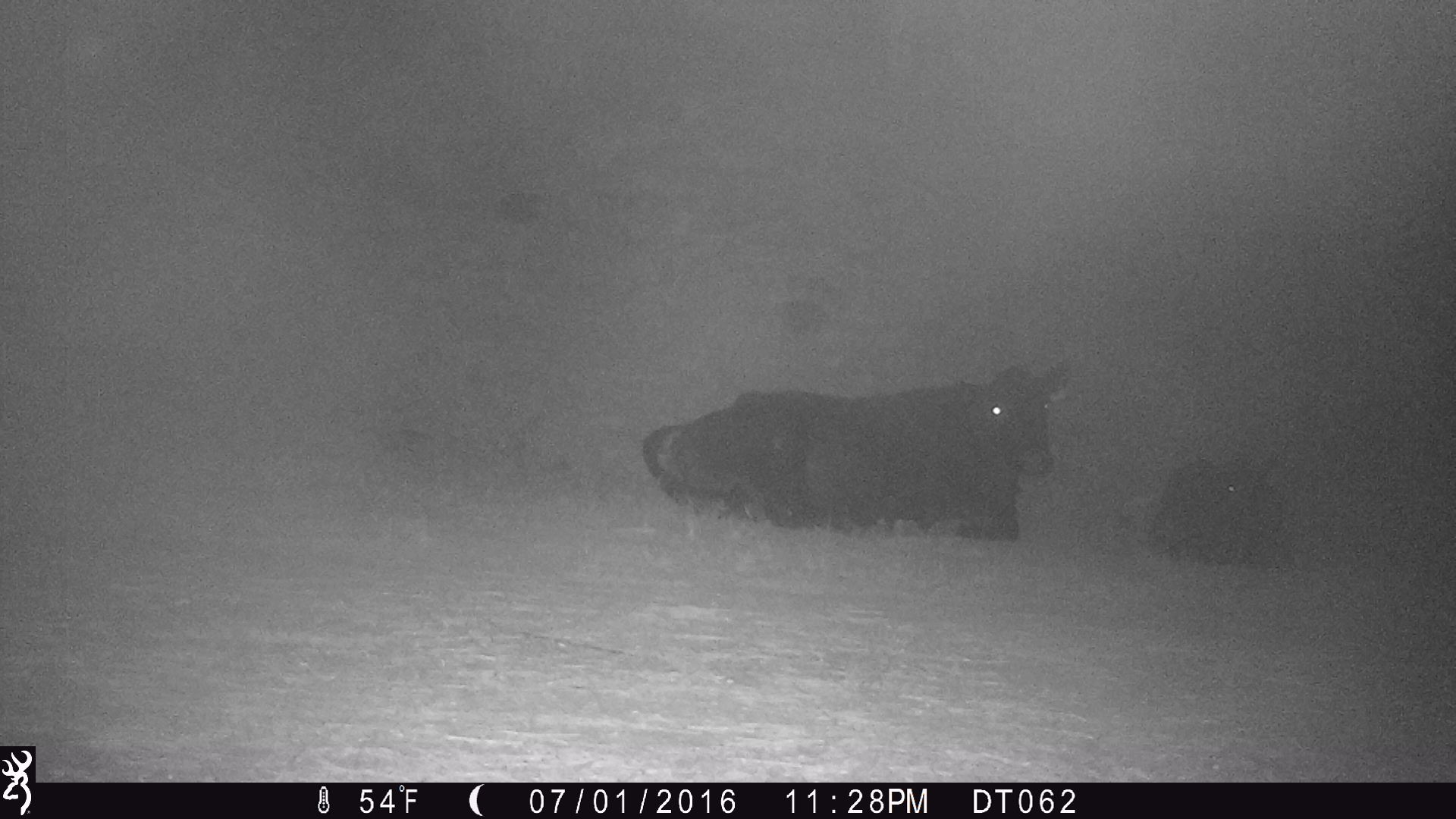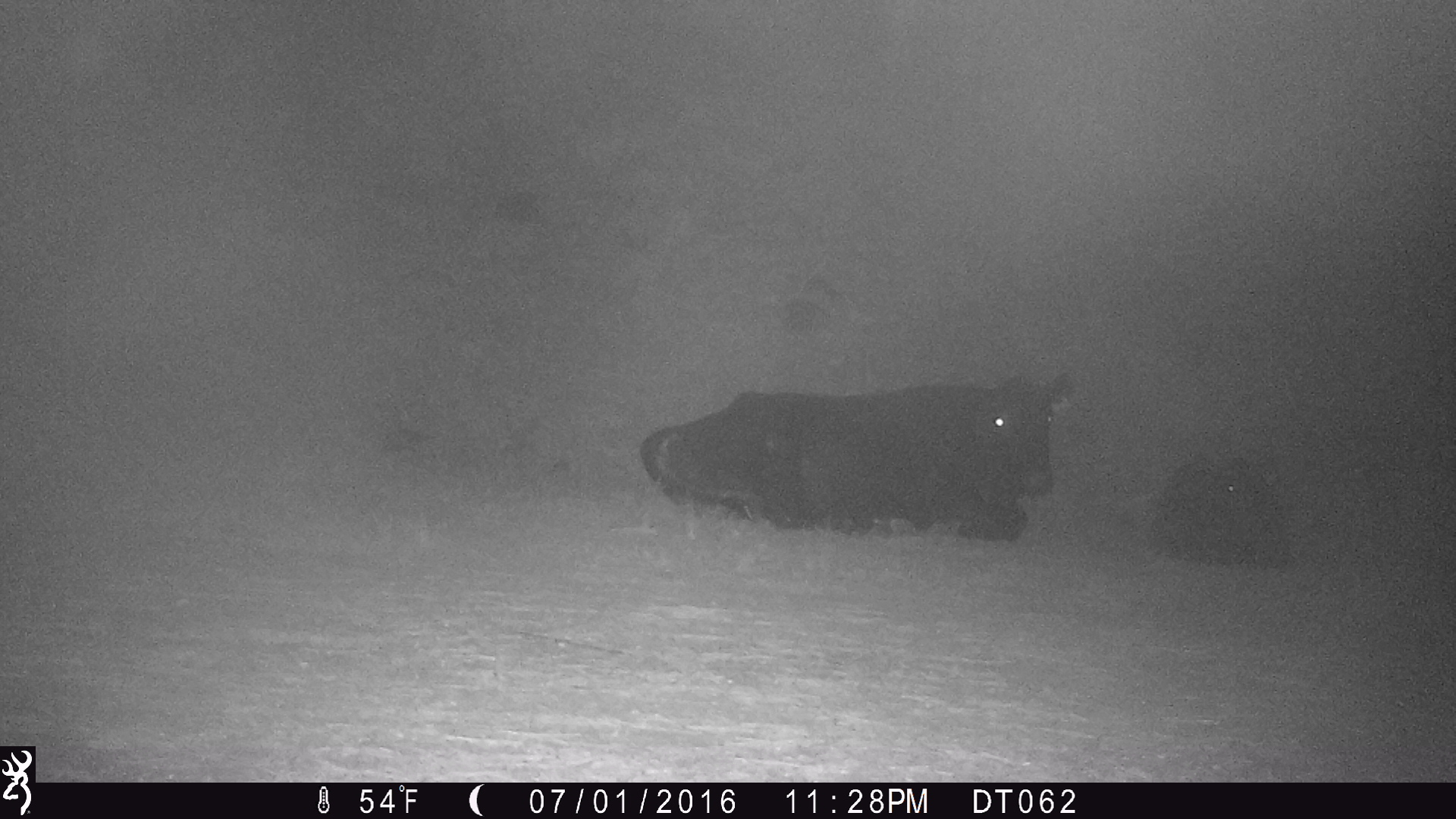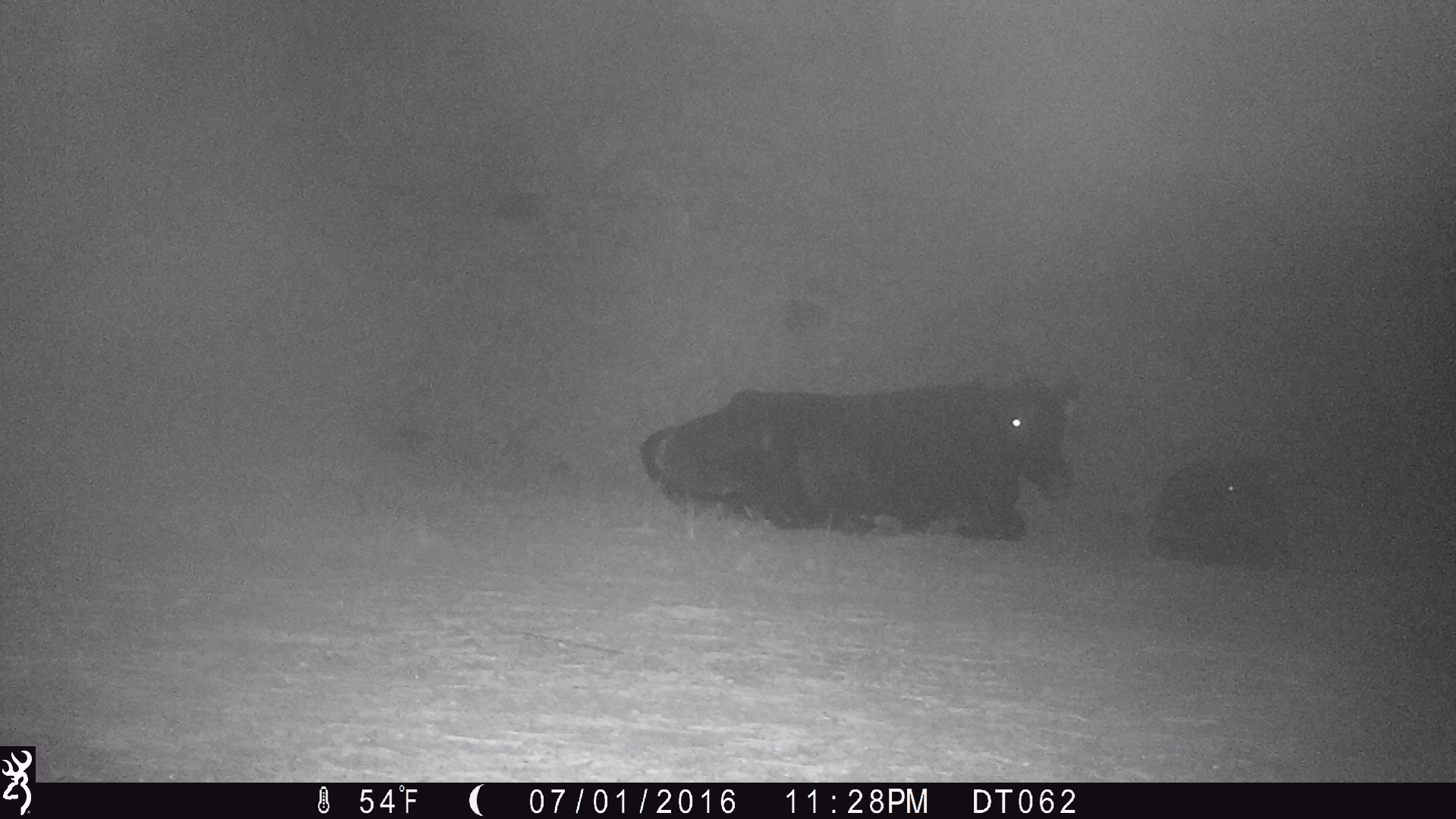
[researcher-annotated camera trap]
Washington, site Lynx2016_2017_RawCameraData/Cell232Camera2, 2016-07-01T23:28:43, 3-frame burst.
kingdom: Animalia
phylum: Chordata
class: Mammalia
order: Artiodactyla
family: Bovidae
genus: Bos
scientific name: Bos taurus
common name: domestic cattle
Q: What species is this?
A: Domestic cattle (Bos taurus).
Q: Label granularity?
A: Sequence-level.